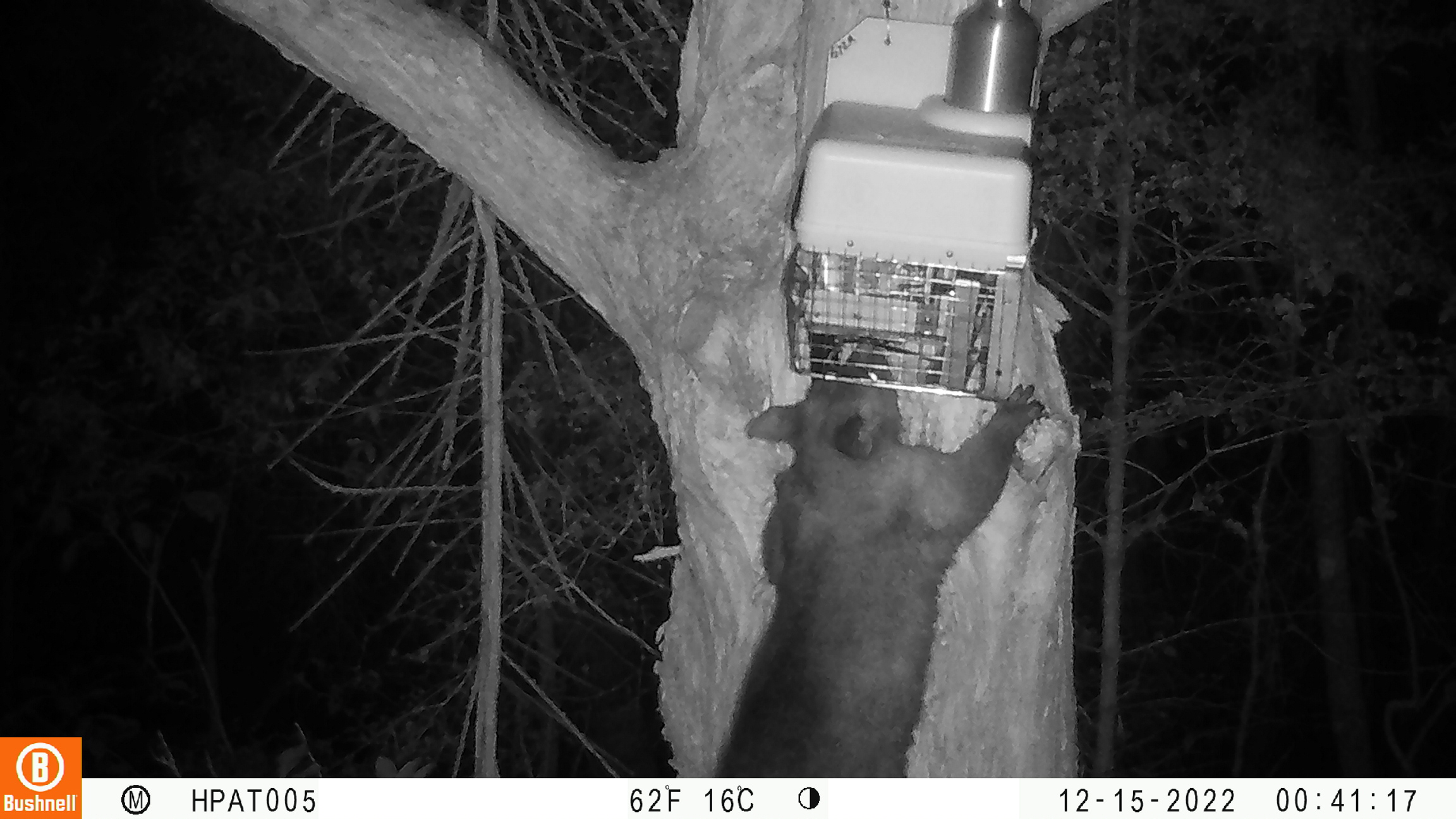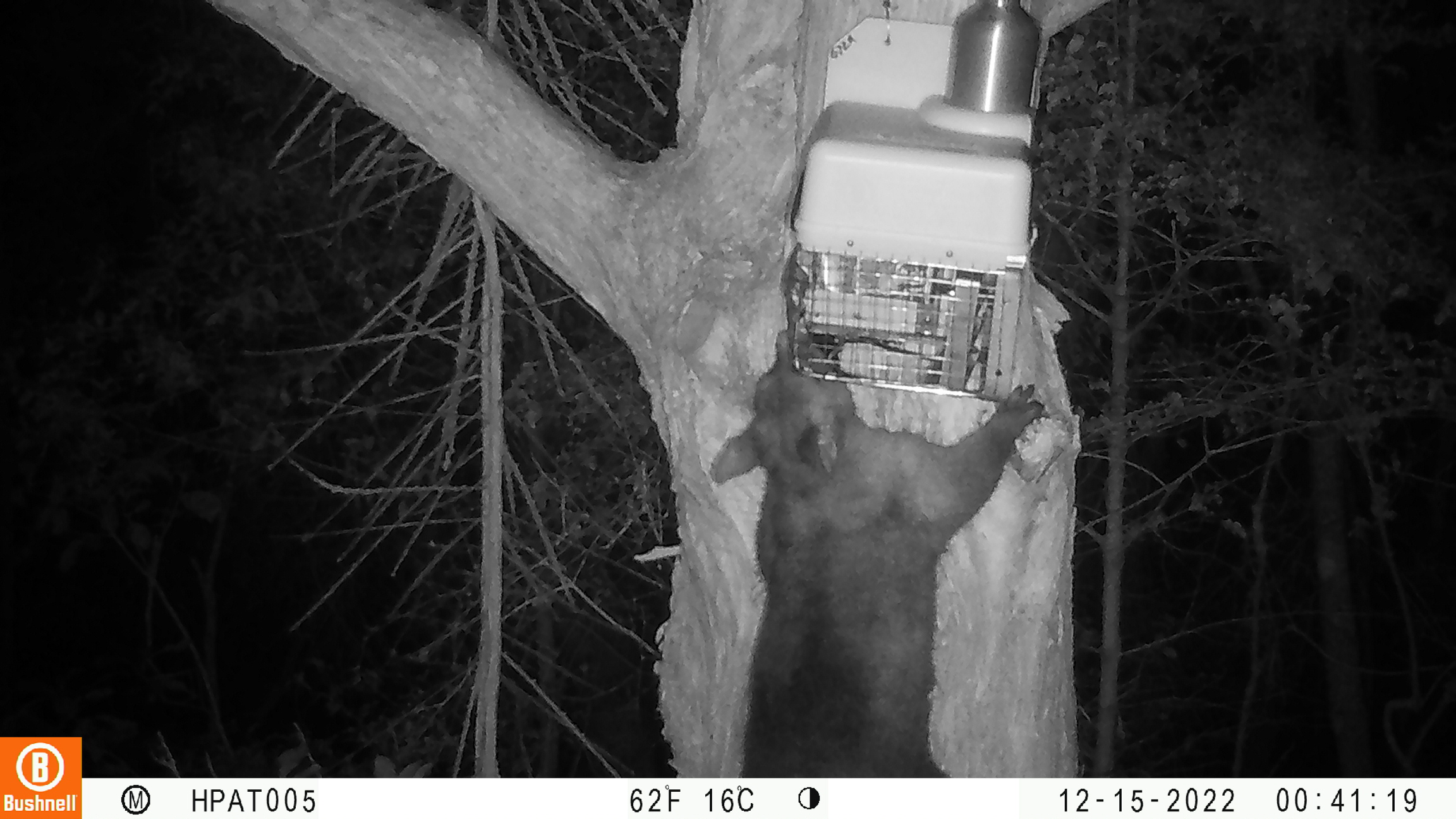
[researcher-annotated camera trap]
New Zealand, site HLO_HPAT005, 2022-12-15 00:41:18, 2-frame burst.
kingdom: Animalia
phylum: Chordata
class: Mammalia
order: Diprotodontia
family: Phalangeridae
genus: Trichosurus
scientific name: Trichosurus vulpecula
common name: common brushtail possum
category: possum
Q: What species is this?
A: Possum (common brushtail possum) (Trichosurus vulpecula).